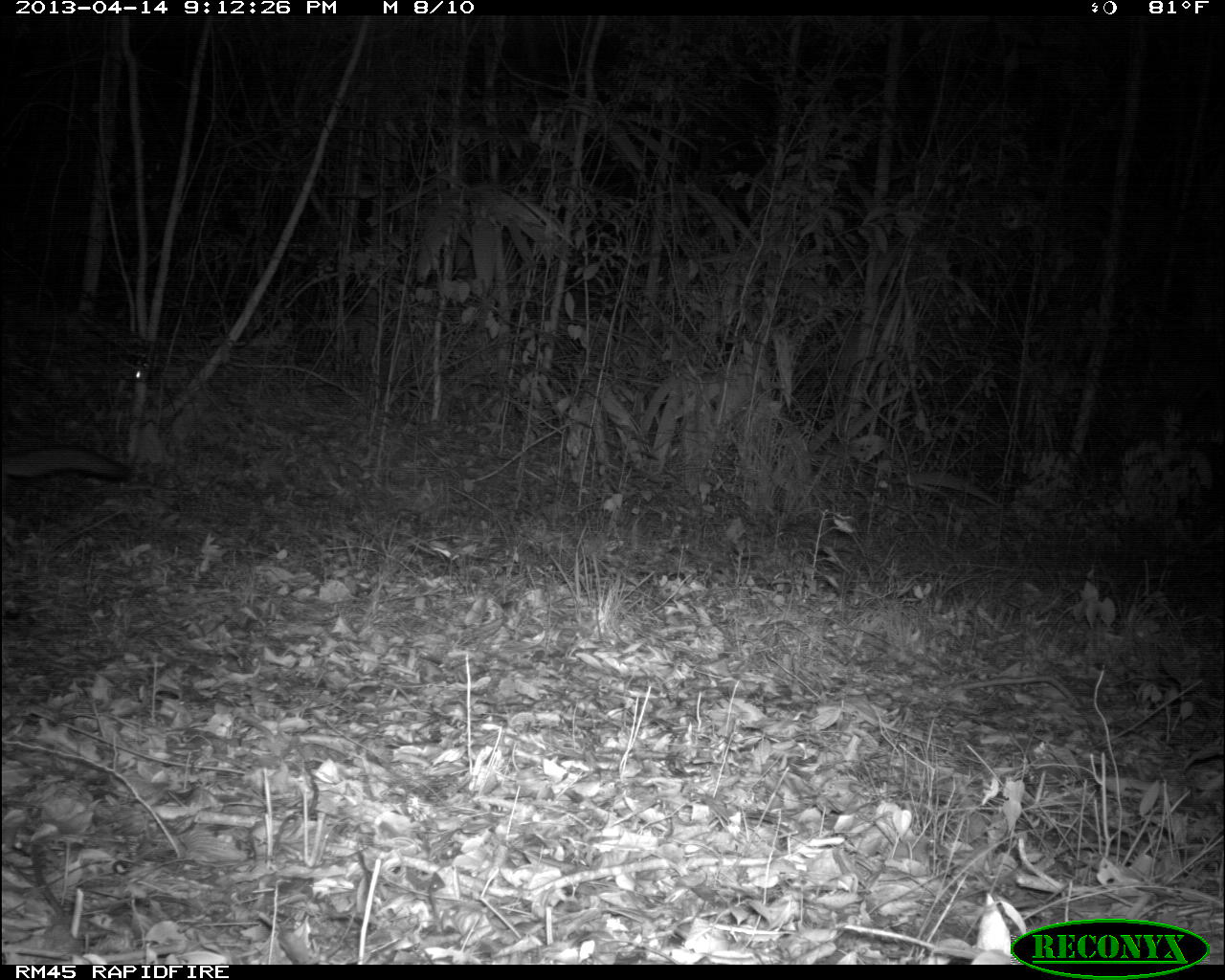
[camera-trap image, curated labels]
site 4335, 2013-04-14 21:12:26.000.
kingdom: Animalia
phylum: Chordata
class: Mammalia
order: Carnivora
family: Canidae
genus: Urocyon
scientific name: Urocyon cinereoargenteus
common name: gray fox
Urocyon cinereoargenteus (gray fox), count 1.